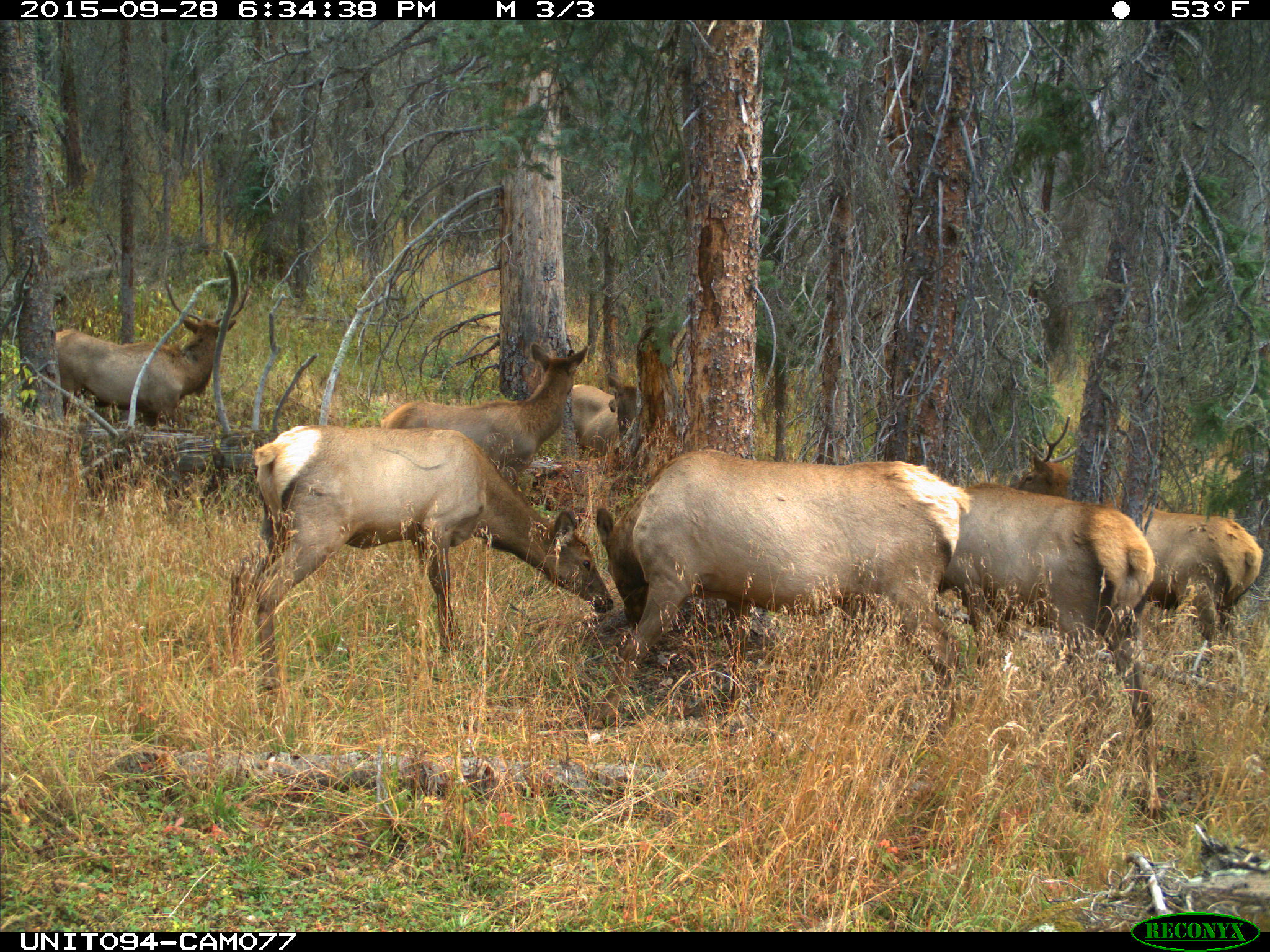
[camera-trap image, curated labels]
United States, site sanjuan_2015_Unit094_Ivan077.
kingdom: Animalia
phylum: Chordata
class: Mammalia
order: Artiodactyla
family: Cervidae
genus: Cervus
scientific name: Cervus elaphus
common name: red deer